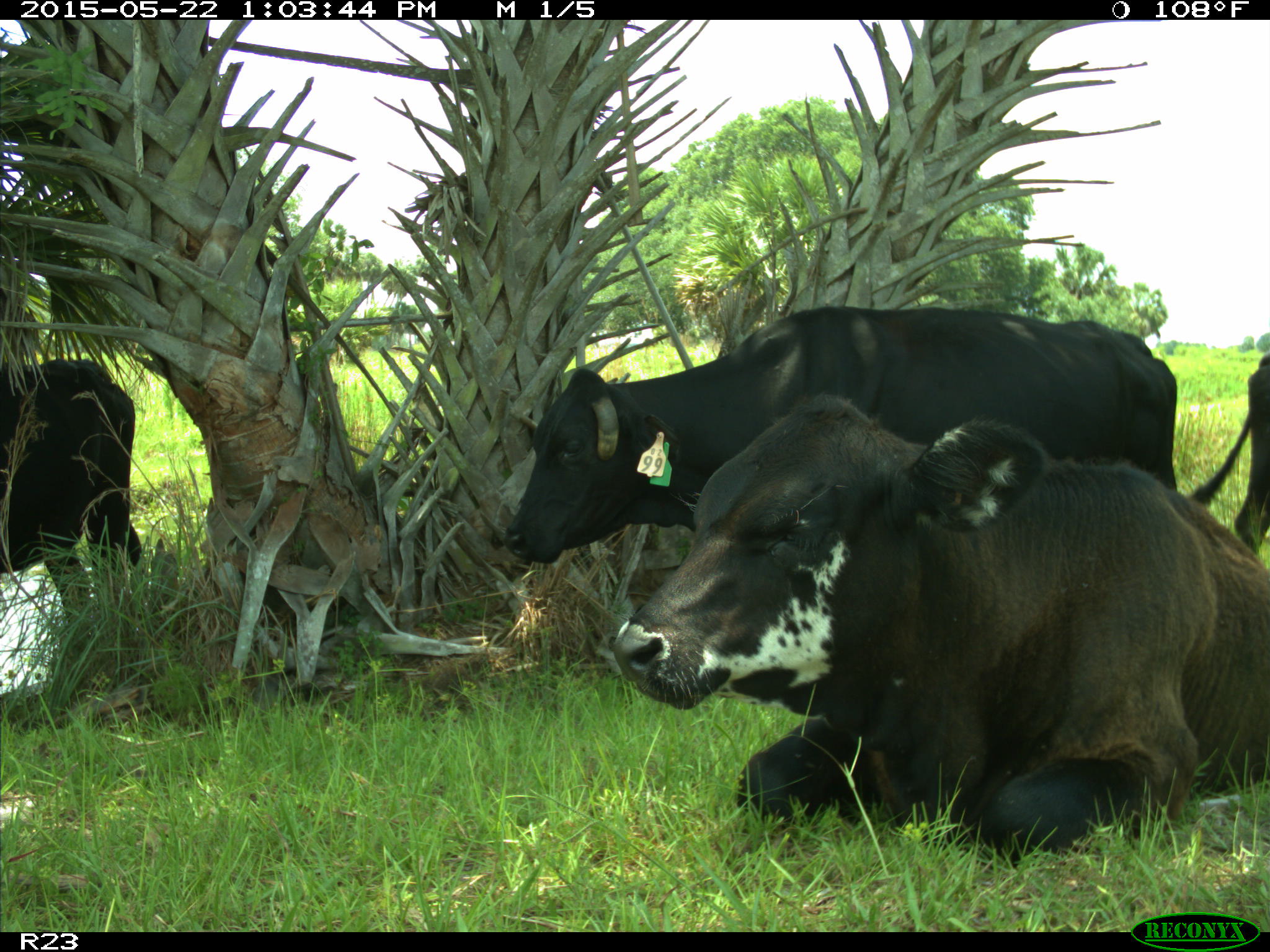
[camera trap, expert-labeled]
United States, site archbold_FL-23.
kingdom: Animalia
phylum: Chordata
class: Mammalia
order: Artiodactyla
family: Bovidae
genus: Bos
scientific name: Bos taurus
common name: domestic cow